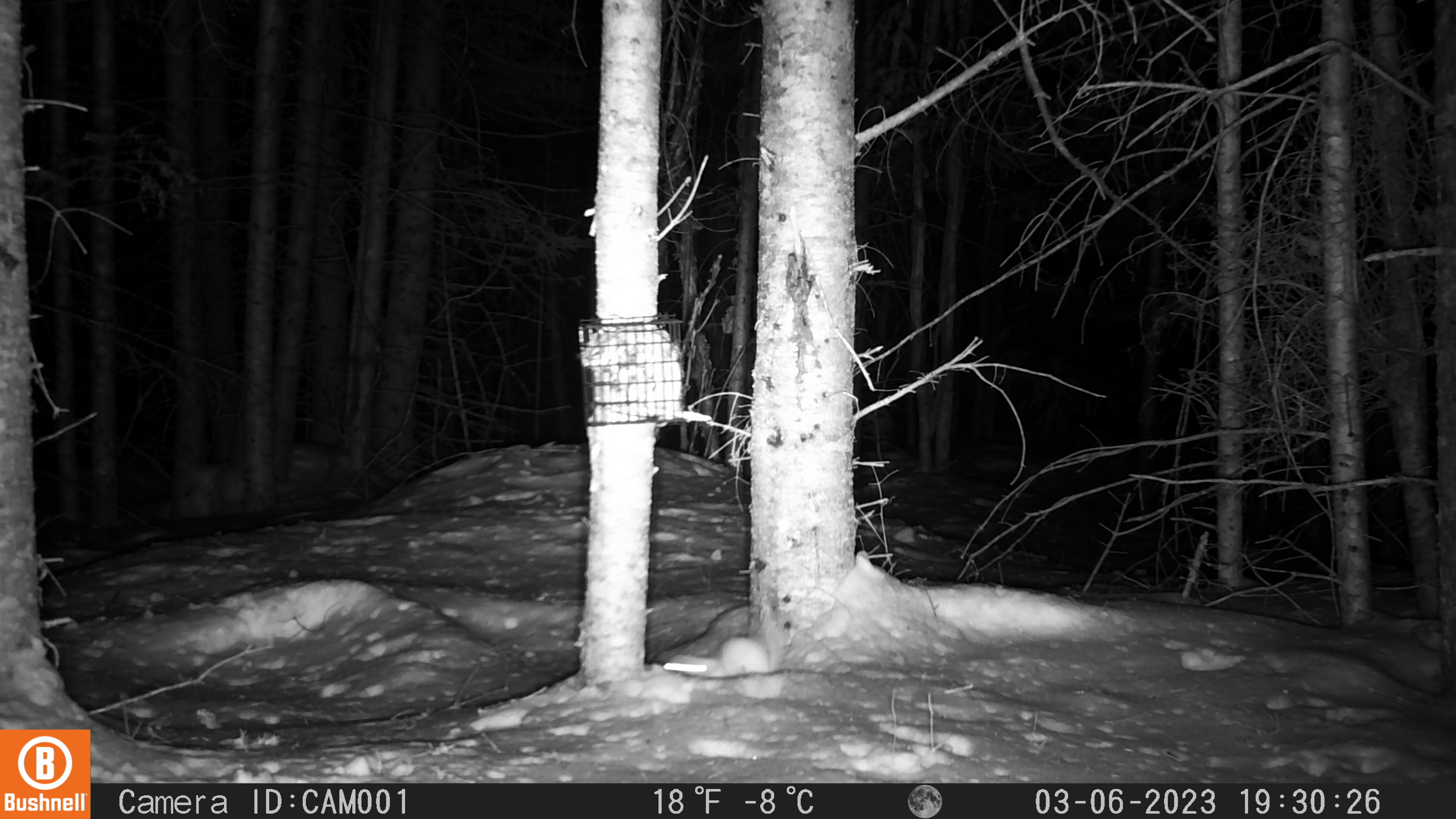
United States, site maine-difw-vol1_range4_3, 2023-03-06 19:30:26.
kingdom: Animalia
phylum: Chordata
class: Mammalia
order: Carnivora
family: Mustelidae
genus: Mustela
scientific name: Mustela richardsonii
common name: short-tailed weasel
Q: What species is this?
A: Short-tailed weasel (Mustela richardsonii).